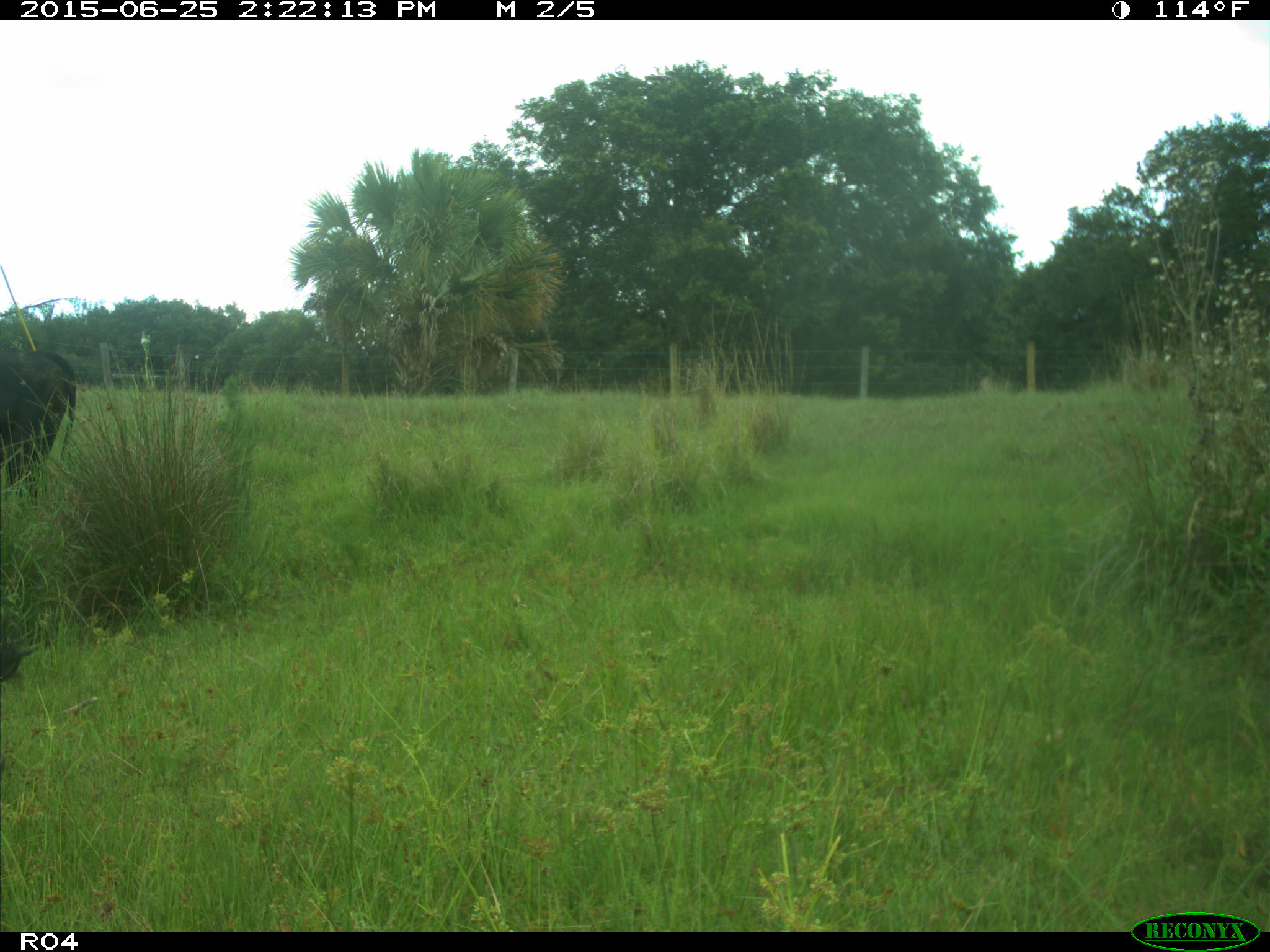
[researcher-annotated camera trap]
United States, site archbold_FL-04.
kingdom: Animalia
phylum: Chordata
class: Mammalia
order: Artiodactyla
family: Bovidae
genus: Bos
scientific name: Bos taurus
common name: domestic cow